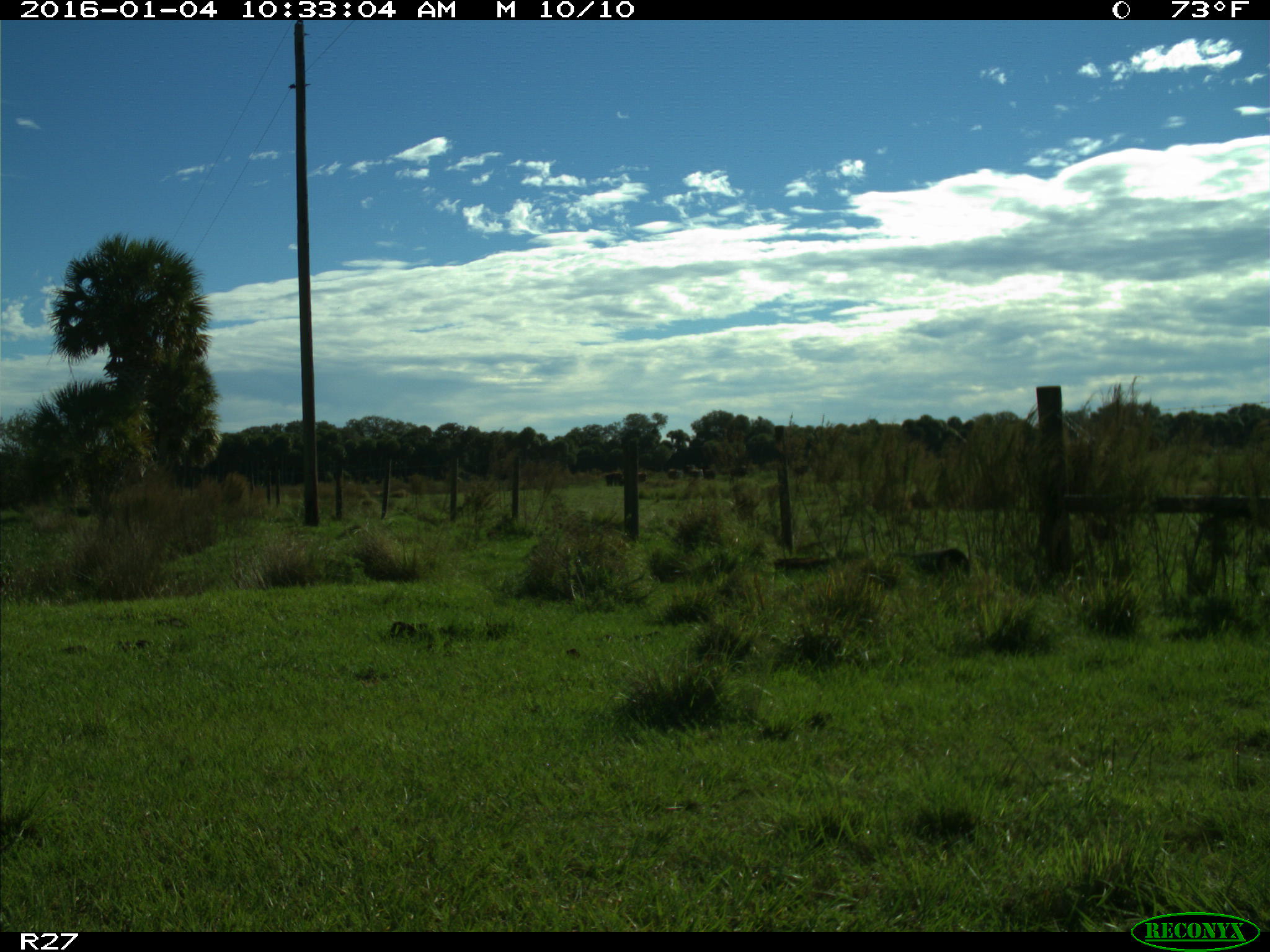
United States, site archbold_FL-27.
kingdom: Animalia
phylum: Chordata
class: Mammalia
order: Artiodactyla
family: Bovidae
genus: Bos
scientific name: Bos taurus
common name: domestic cow